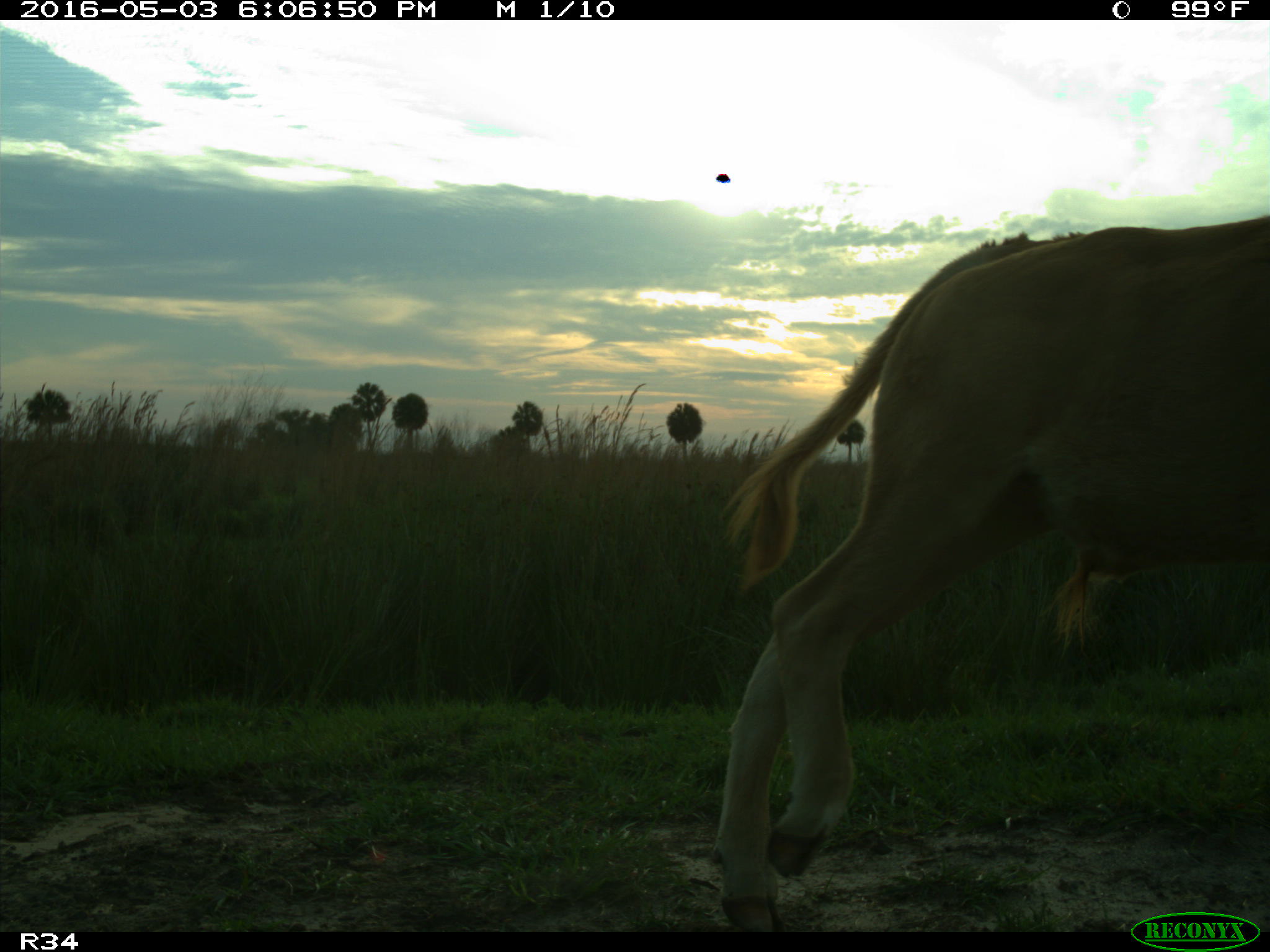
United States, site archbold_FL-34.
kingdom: Animalia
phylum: Chordata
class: Mammalia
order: Artiodactyla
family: Bovidae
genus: Bos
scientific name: Bos taurus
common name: domestic cow